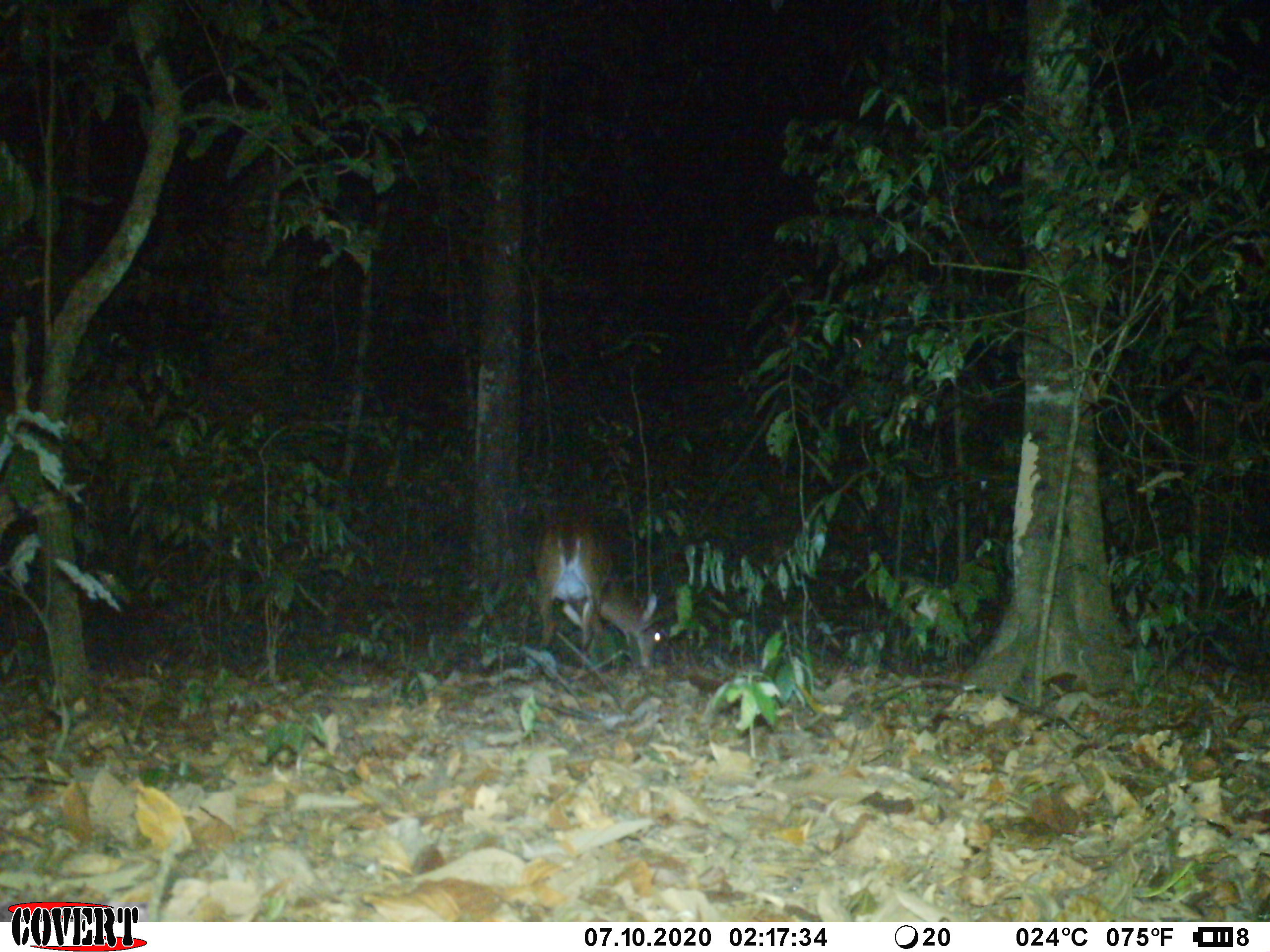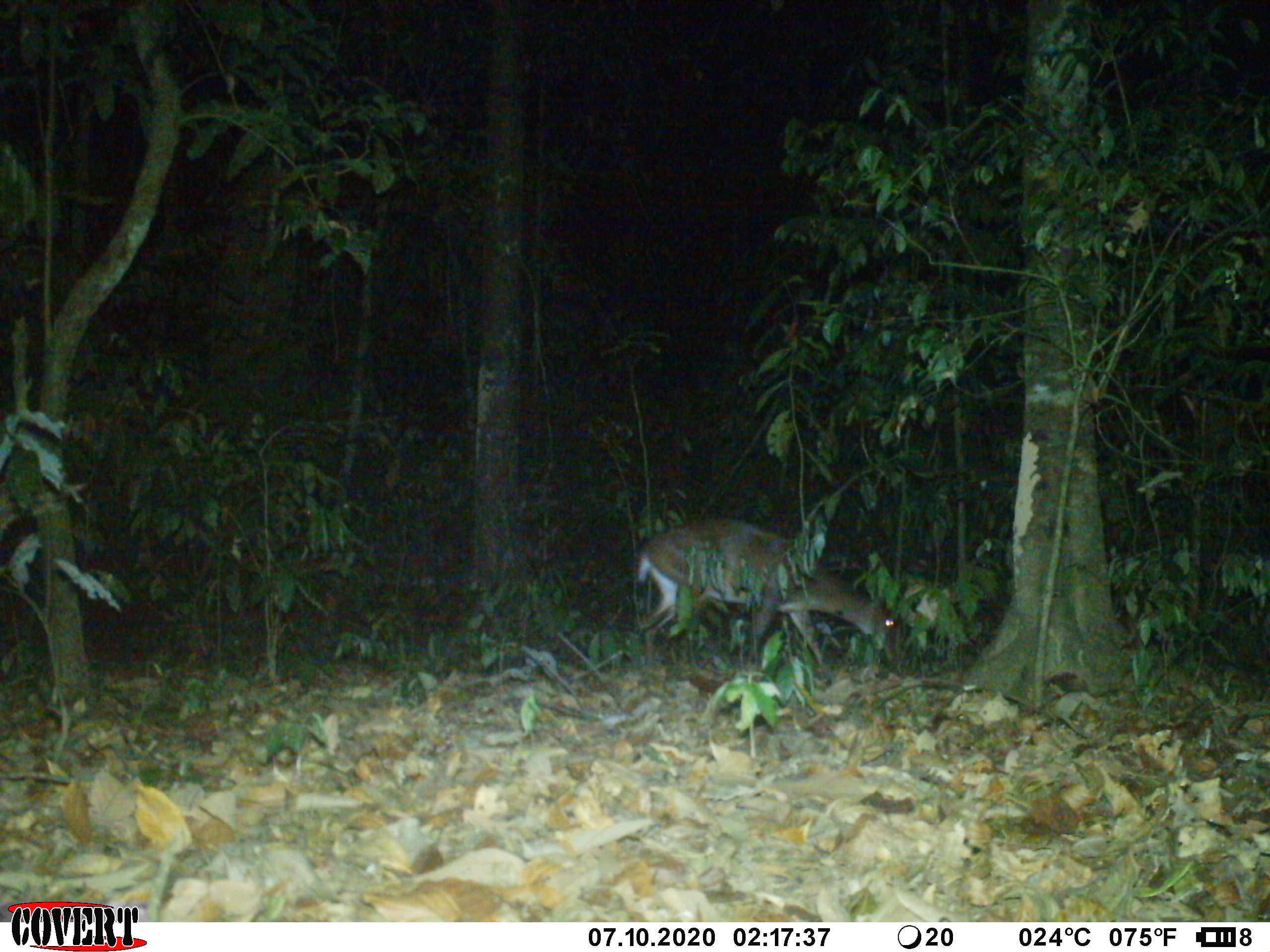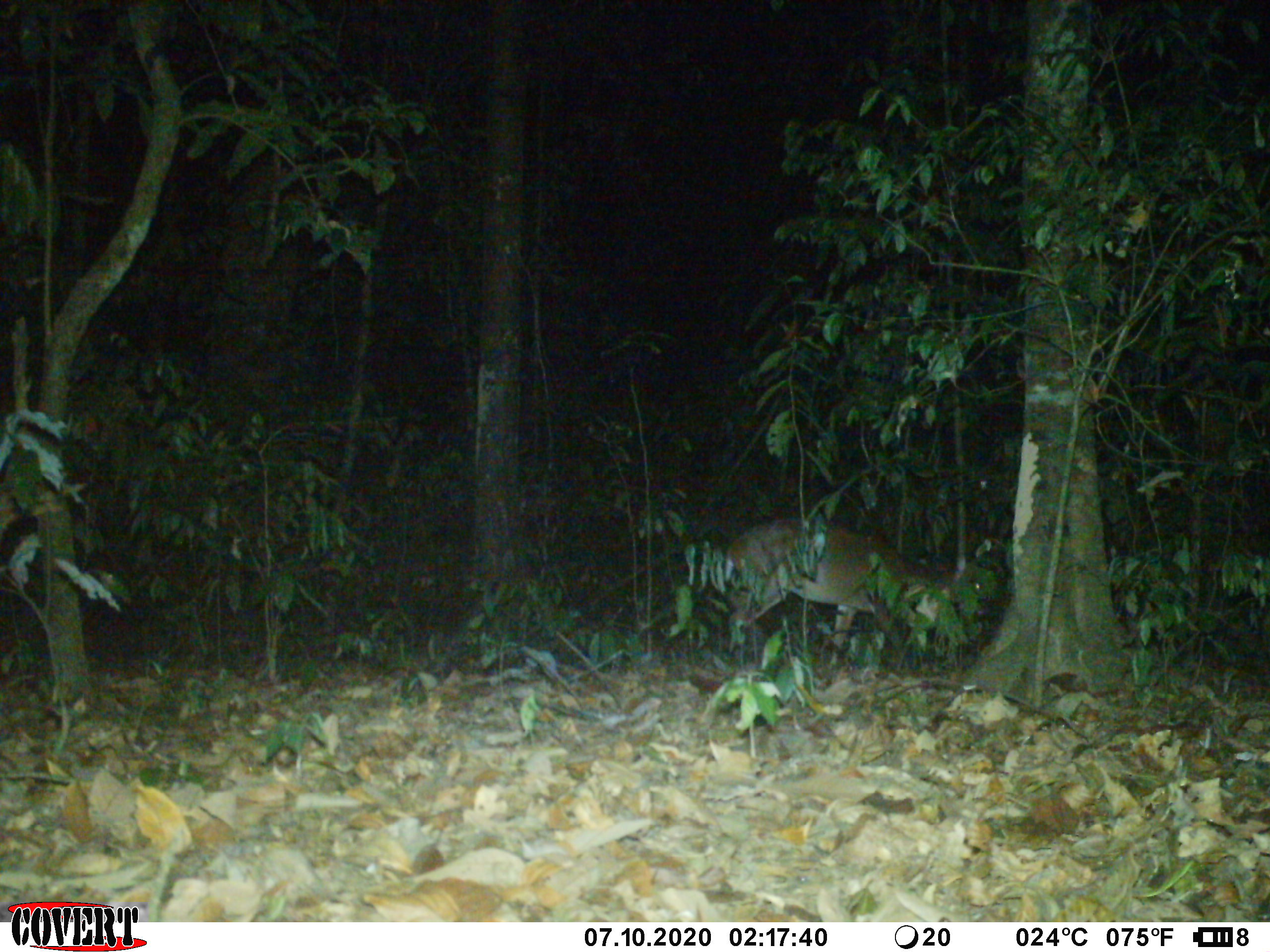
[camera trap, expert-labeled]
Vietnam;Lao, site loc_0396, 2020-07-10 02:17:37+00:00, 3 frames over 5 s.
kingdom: Animalia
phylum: Chordata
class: Mammalia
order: Artiodactyla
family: Cervidae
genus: Muntiacus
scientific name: Muntiacus vuquangensis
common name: large-antlered muntjac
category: large antlered muntjac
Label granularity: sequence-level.